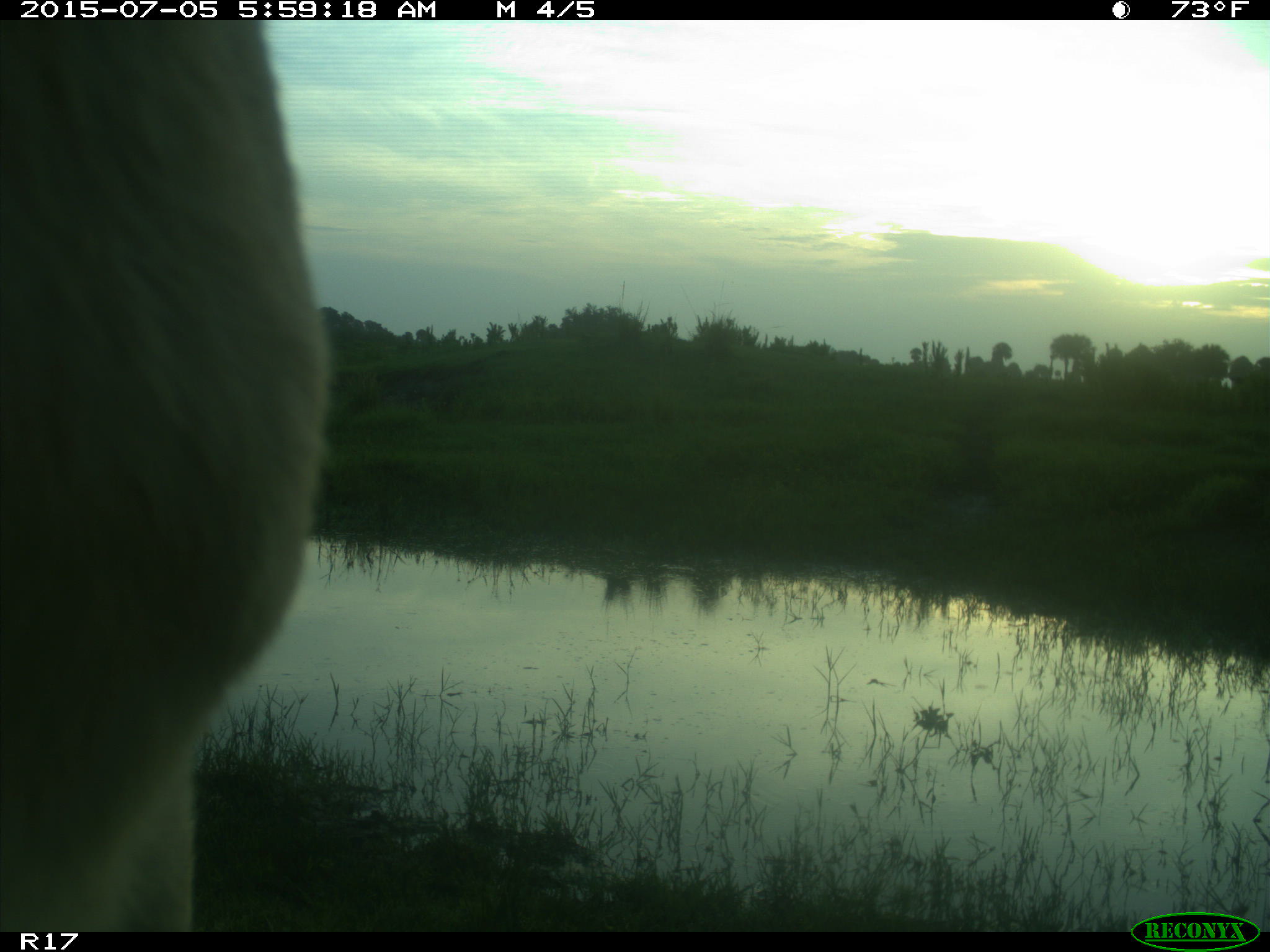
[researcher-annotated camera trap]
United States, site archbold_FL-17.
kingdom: Animalia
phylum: Chordata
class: Mammalia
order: Artiodactyla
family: Bovidae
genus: Bos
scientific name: Bos taurus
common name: domestic cow